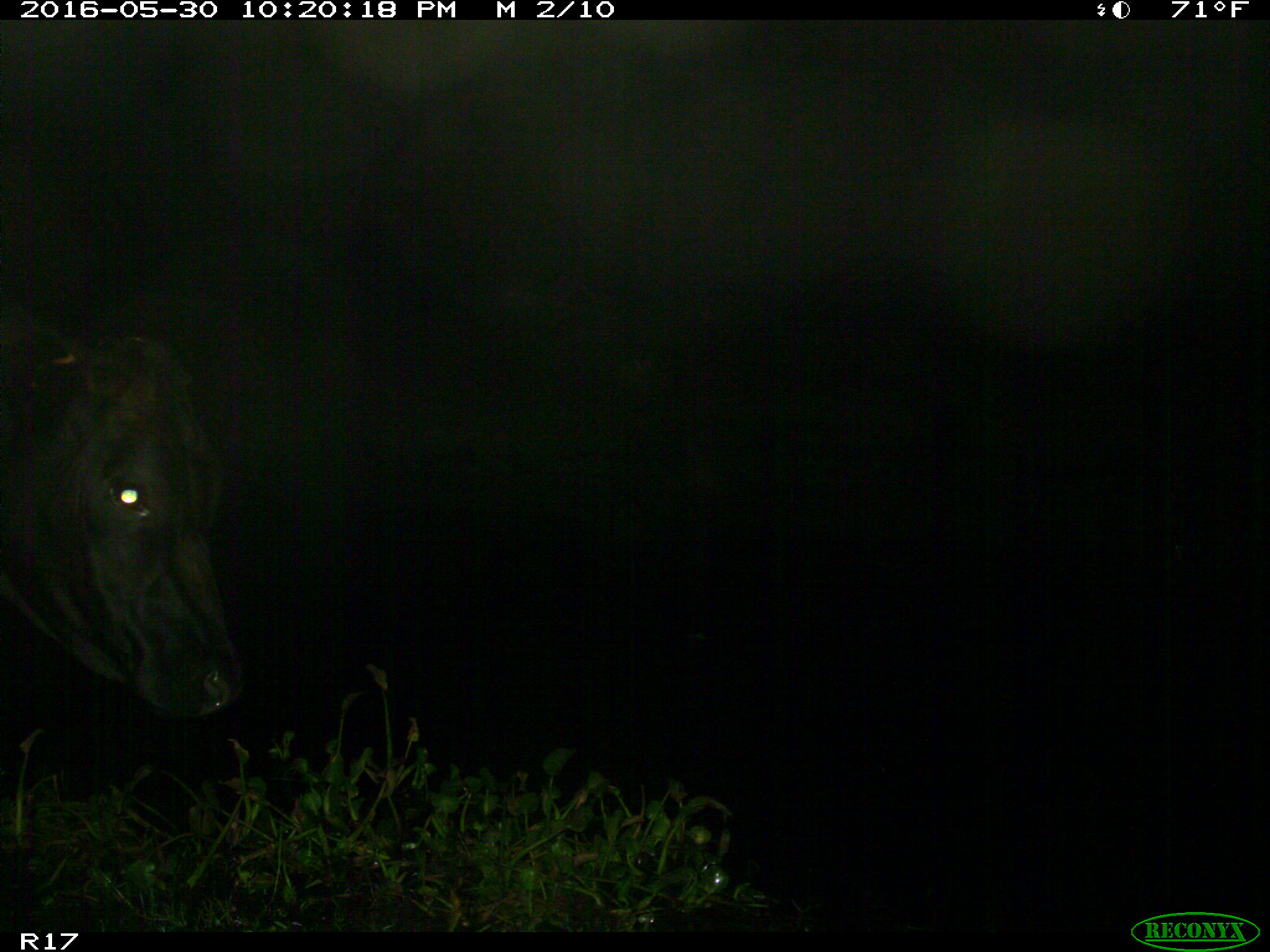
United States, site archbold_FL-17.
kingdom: Animalia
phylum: Chordata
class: Mammalia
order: Artiodactyla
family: Bovidae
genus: Bos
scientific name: Bos taurus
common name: domestic cow